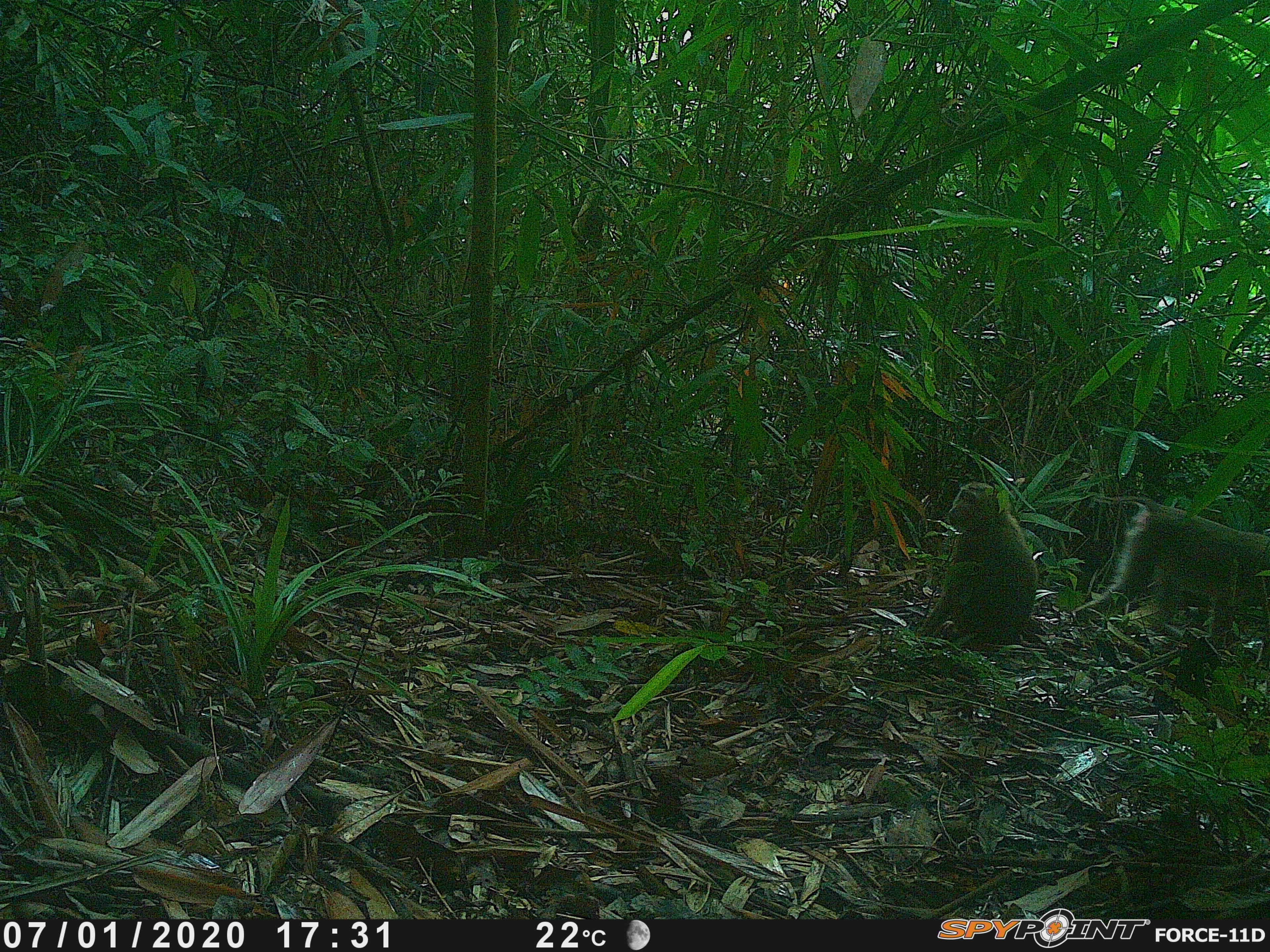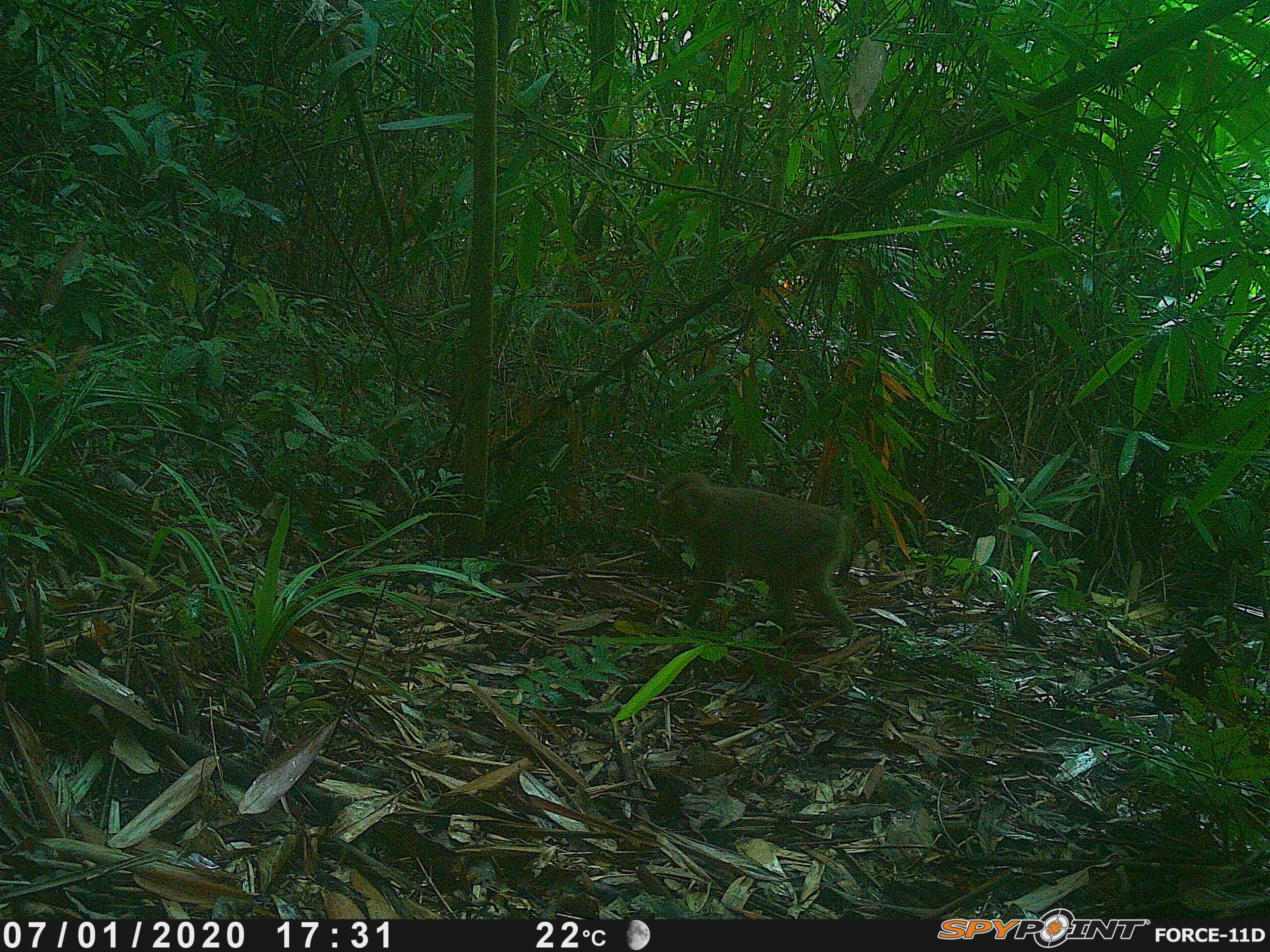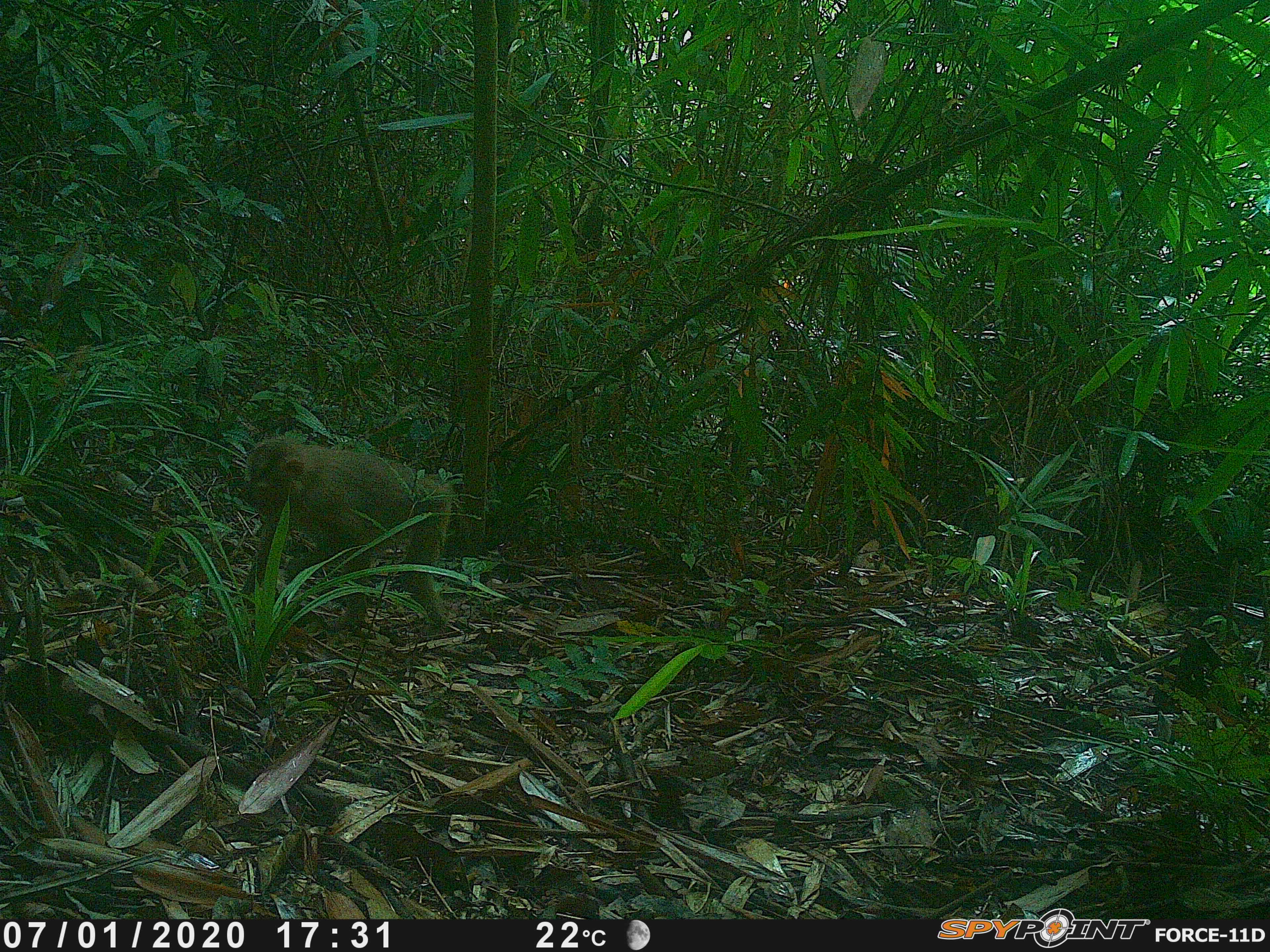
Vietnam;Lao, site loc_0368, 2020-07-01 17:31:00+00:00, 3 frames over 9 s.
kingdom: Animalia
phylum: Chordata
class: Mammalia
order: Primates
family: Cercopithecidae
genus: Macaca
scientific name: Macaca nemestrina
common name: pig-tailed macaque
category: pig tailed macaque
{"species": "pig tailed macaque (pig-tailed macaque) (Macaca nemestrina)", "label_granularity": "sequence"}